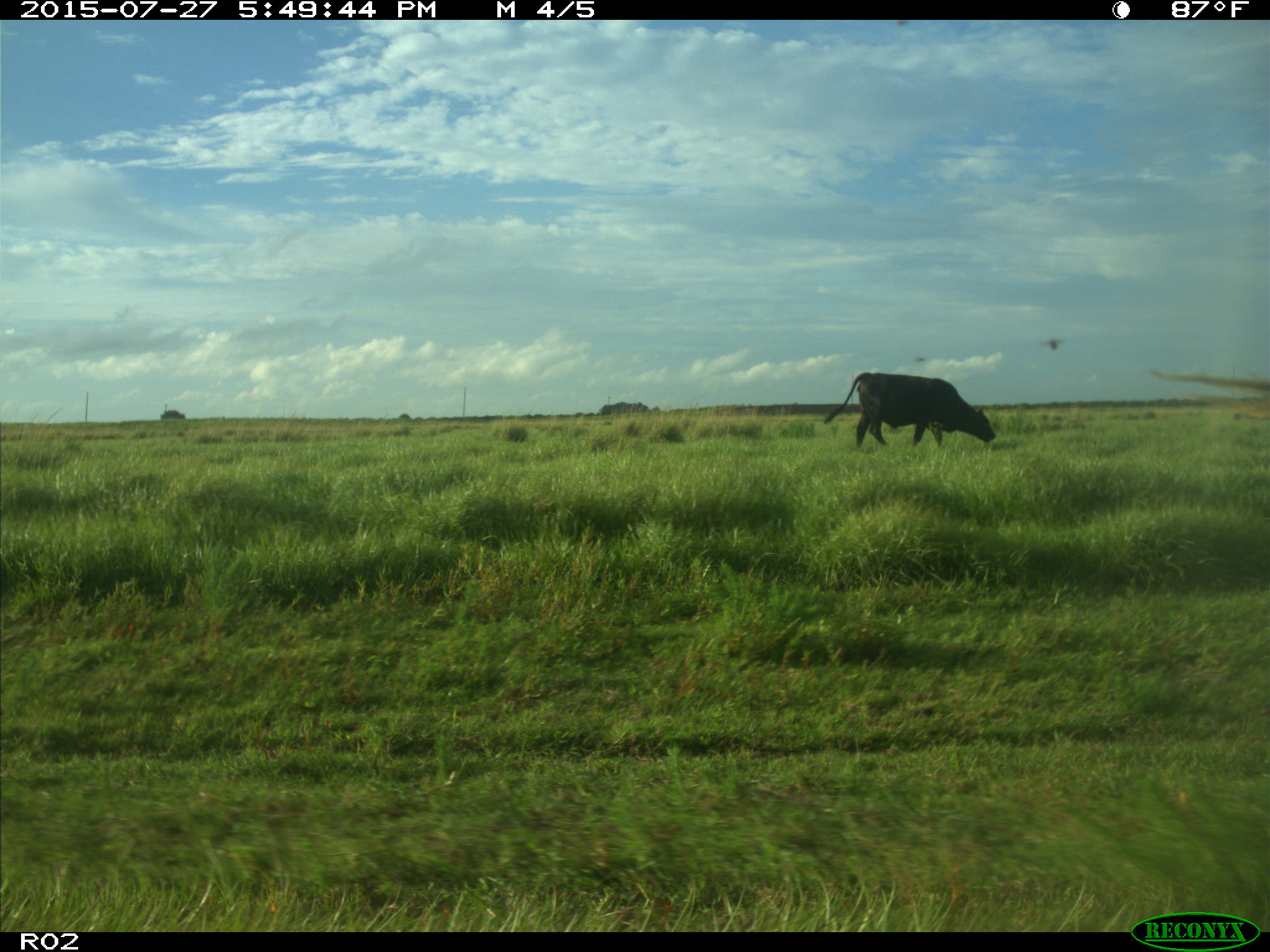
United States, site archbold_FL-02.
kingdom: Animalia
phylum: Chordata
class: Mammalia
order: Artiodactyla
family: Bovidae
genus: Bos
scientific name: Bos taurus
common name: domestic cow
Bos taurus (domestic cow).